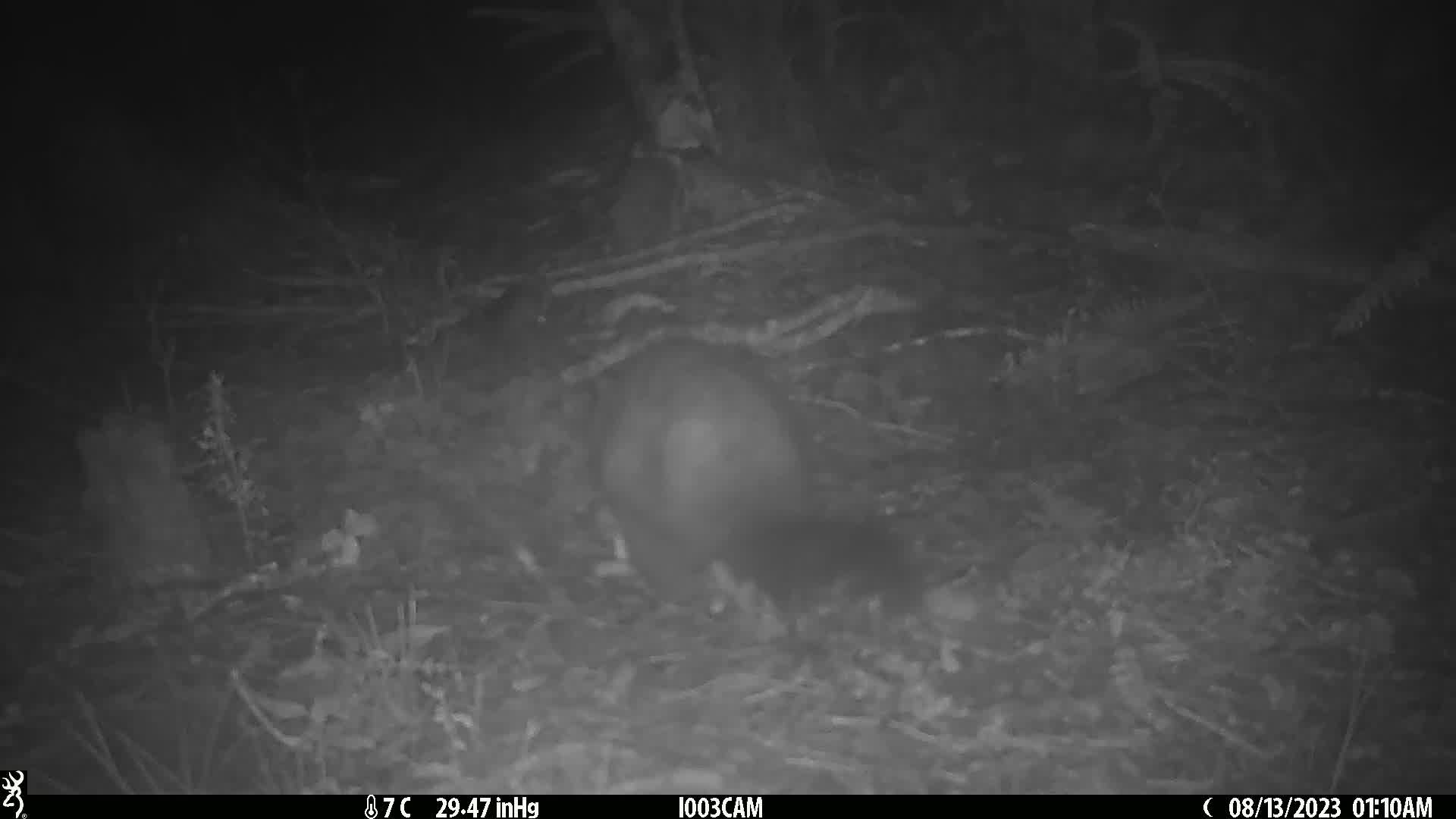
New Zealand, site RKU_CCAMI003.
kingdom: Animalia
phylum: Chordata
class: Mammalia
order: Diprotodontia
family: Phalangeridae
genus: Trichosurus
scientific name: Trichosurus vulpecula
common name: common brushtail possum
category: possum